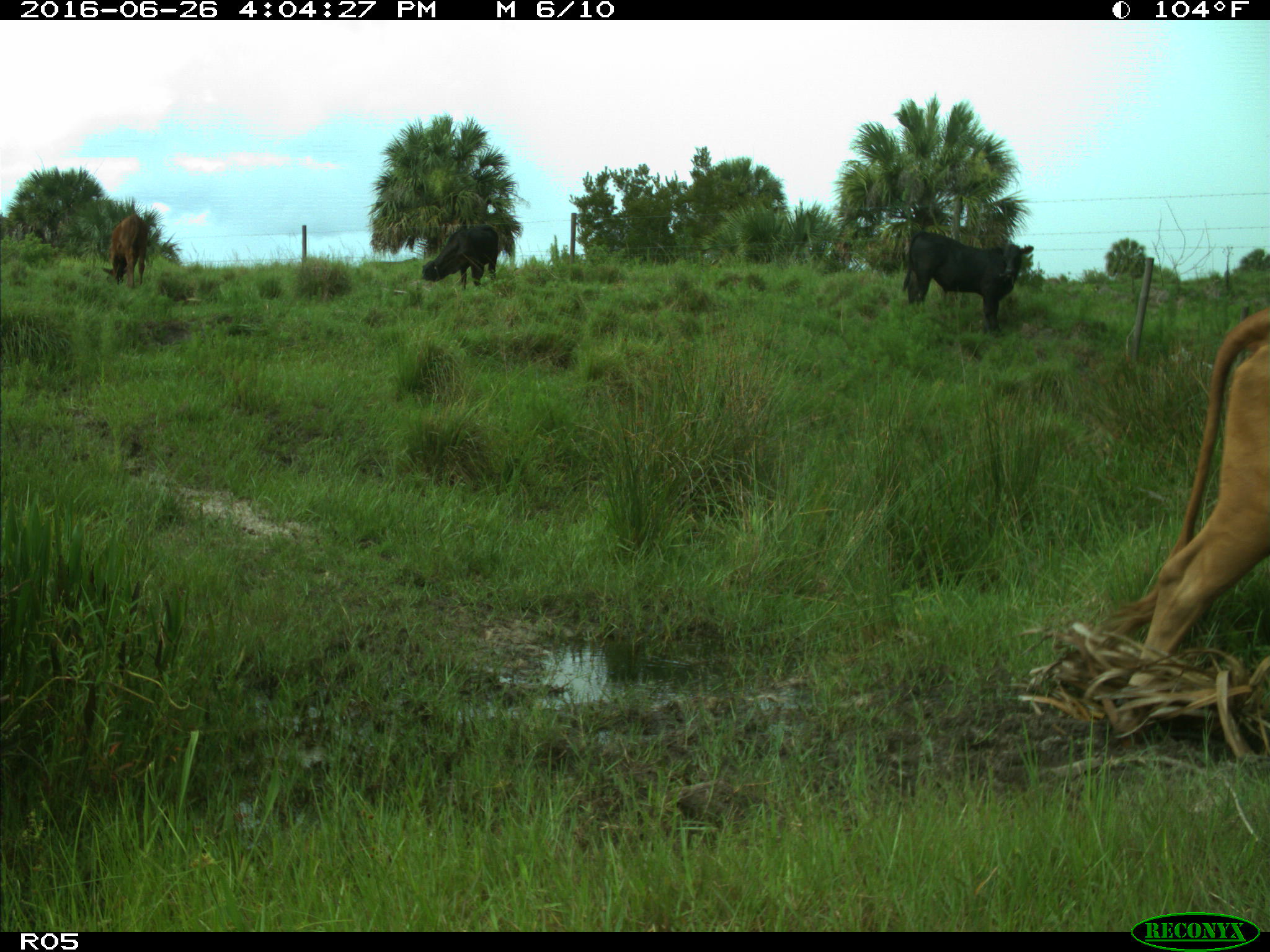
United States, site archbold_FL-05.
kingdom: Animalia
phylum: Chordata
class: Mammalia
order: Artiodactyla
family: Bovidae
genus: Bos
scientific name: Bos taurus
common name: domestic cow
Bos taurus (domestic cow).